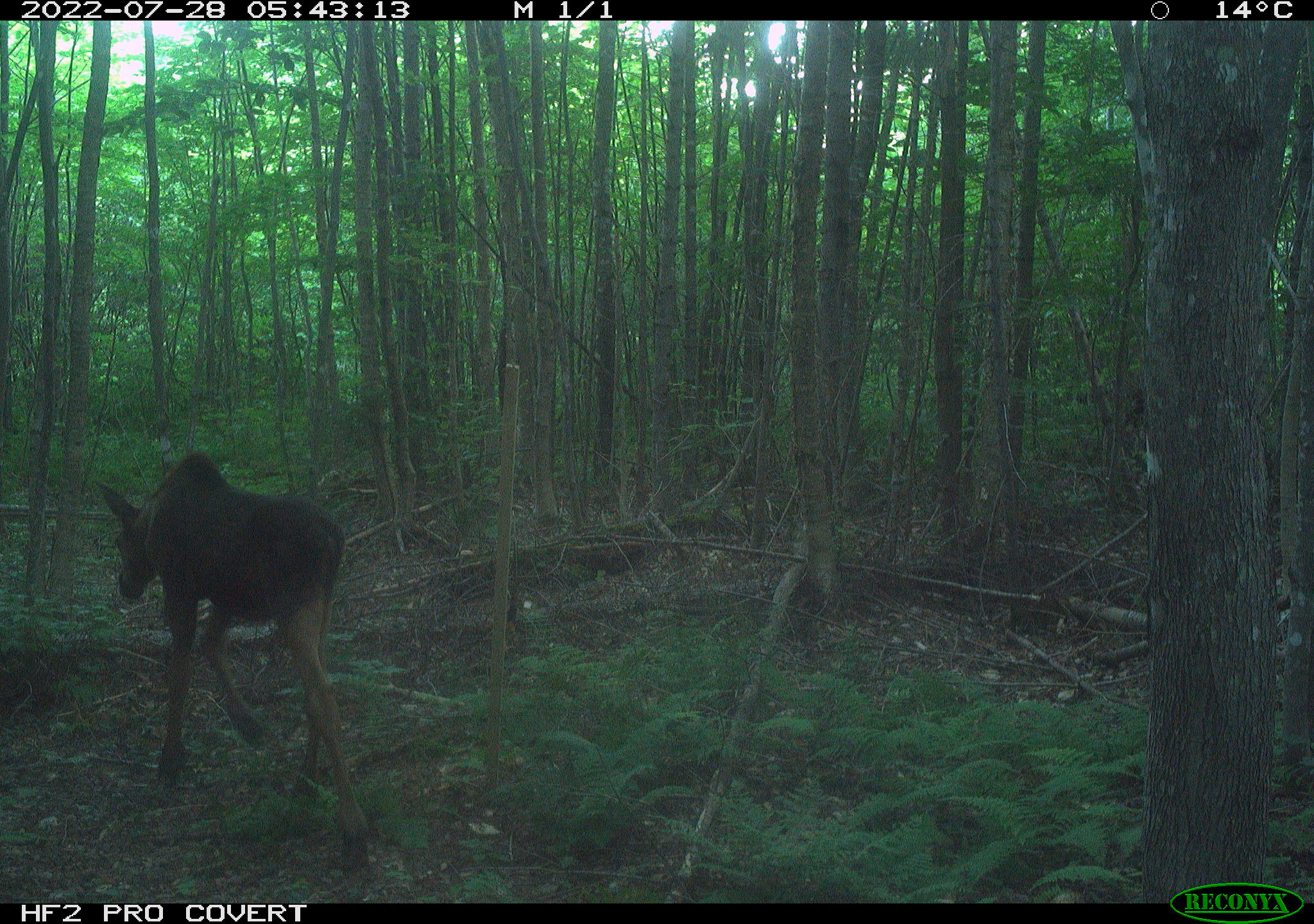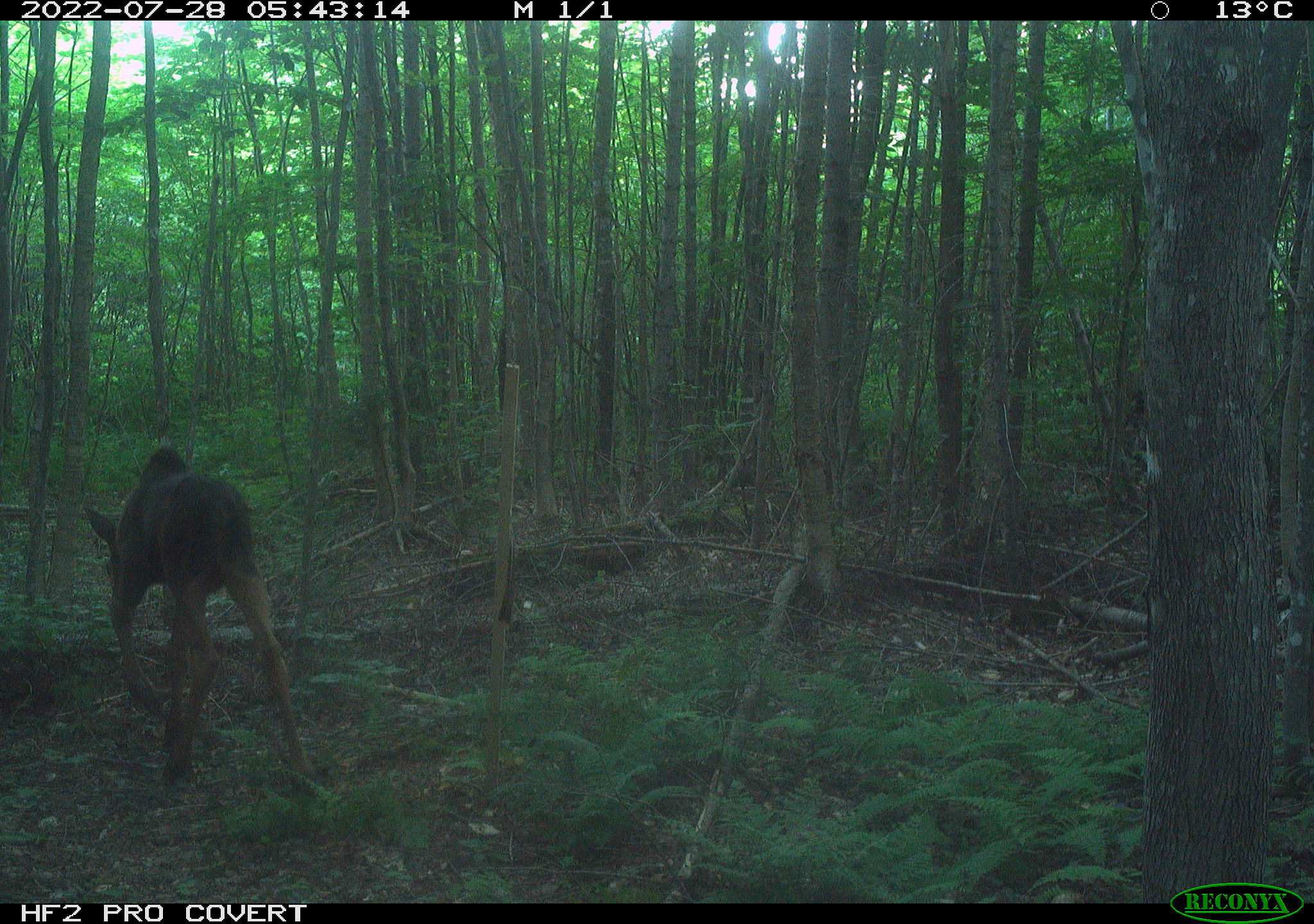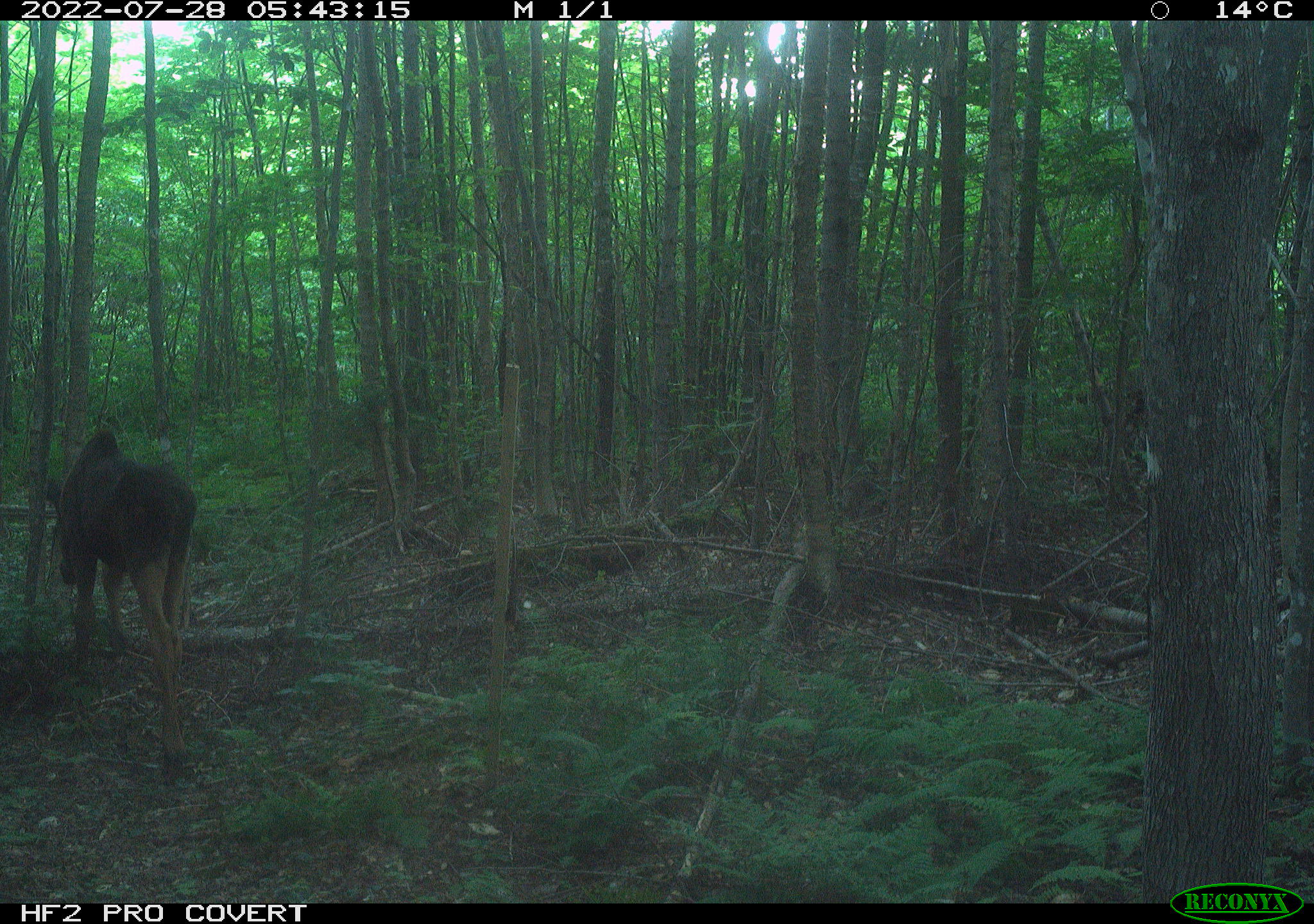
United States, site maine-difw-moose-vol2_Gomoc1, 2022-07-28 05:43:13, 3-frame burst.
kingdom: Animalia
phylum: Chordata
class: Mammalia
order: Artiodactyla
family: Cervidae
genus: Alces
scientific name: Alces alces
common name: moose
Moose (Alces alces).